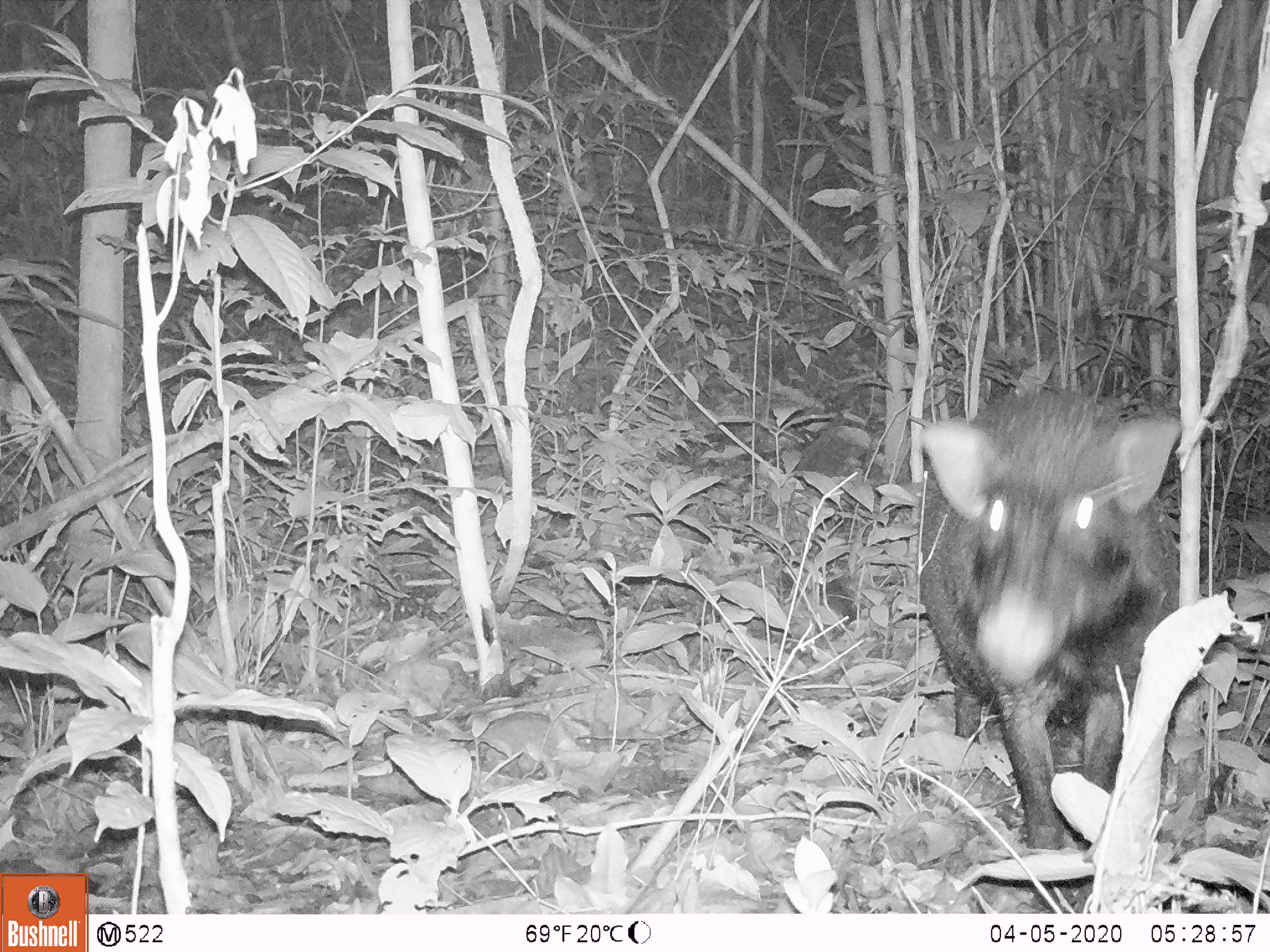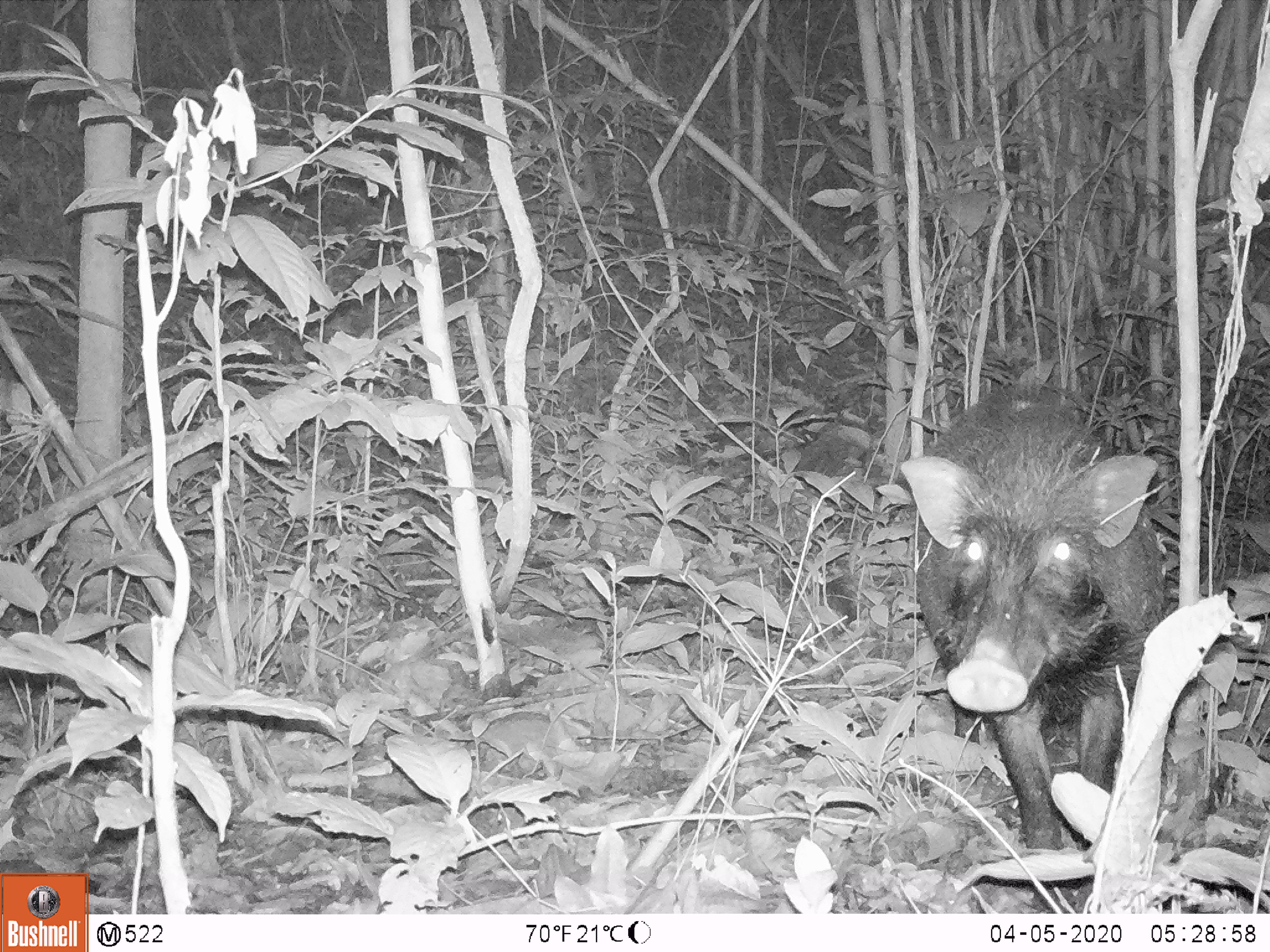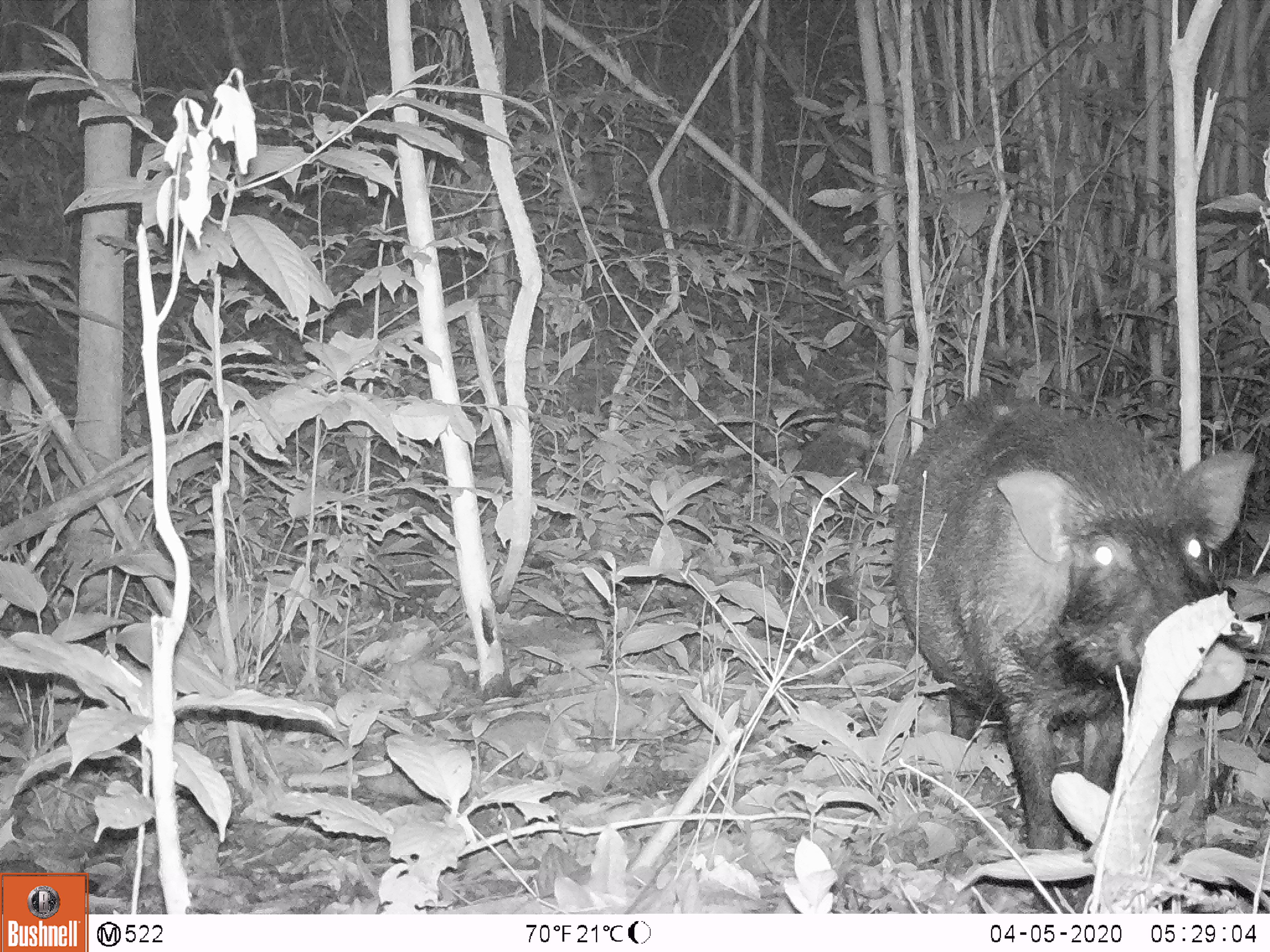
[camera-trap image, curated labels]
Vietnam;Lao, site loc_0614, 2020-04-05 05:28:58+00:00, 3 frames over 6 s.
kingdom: Animalia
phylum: Chordata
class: Mammalia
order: Artiodactyla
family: Suidae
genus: Sus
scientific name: Sus scrofa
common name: eurasian wild pig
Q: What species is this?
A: Eurasian wild pig (Sus scrofa).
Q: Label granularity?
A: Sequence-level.